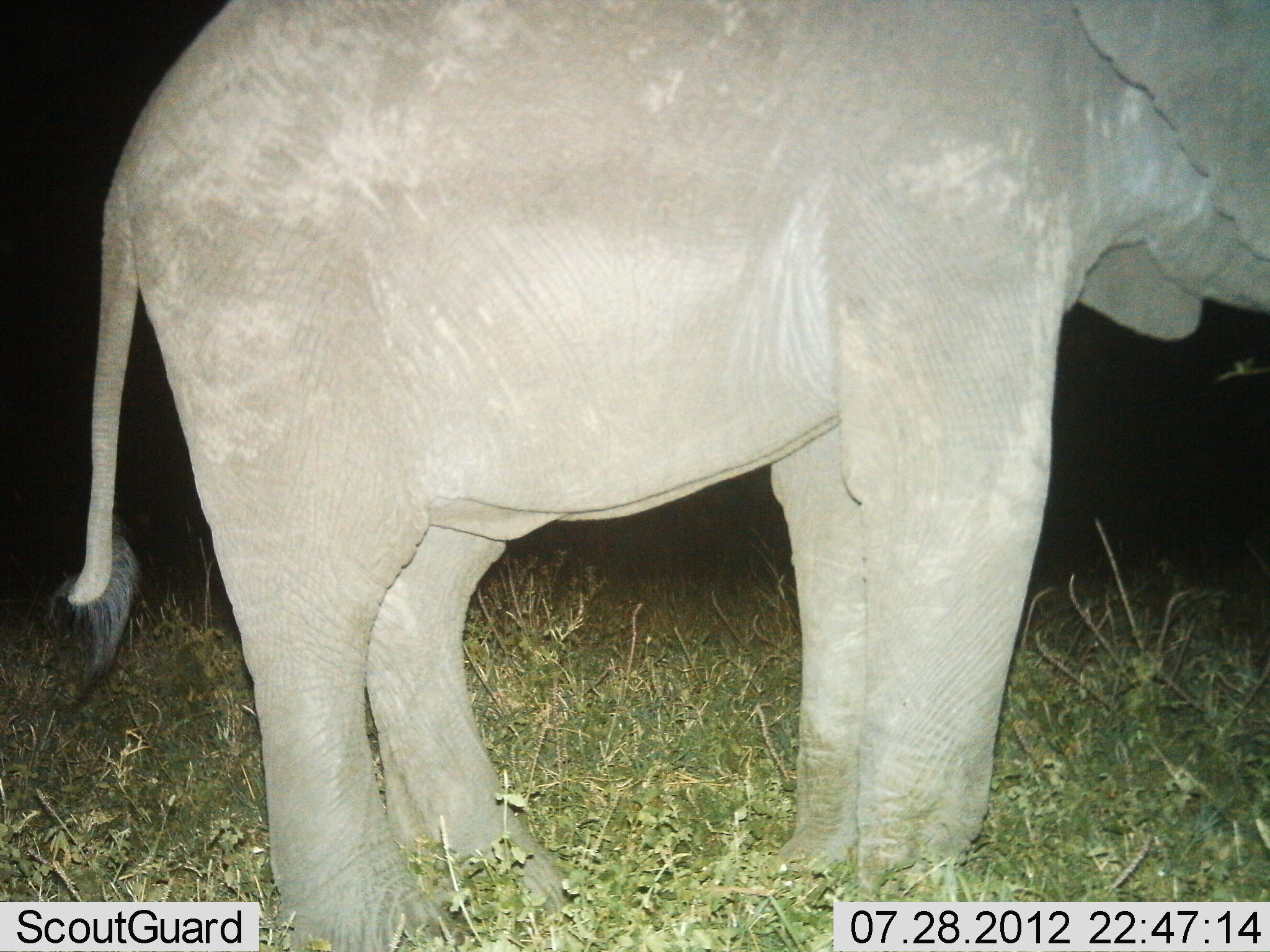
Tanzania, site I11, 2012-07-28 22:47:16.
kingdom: Animalia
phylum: Chordata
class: Mammalia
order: Proboscidea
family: Elephantidae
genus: Loxodonta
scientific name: Loxodonta africana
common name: african bush elephant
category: elephant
Elephant (african bush elephant) (Loxodonta africana), count 1. Behavior (volunteer vote fractions): standing 100%, resting 0%, moving 0%, interacting 0%. Young present (vote fraction): 10%. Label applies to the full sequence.